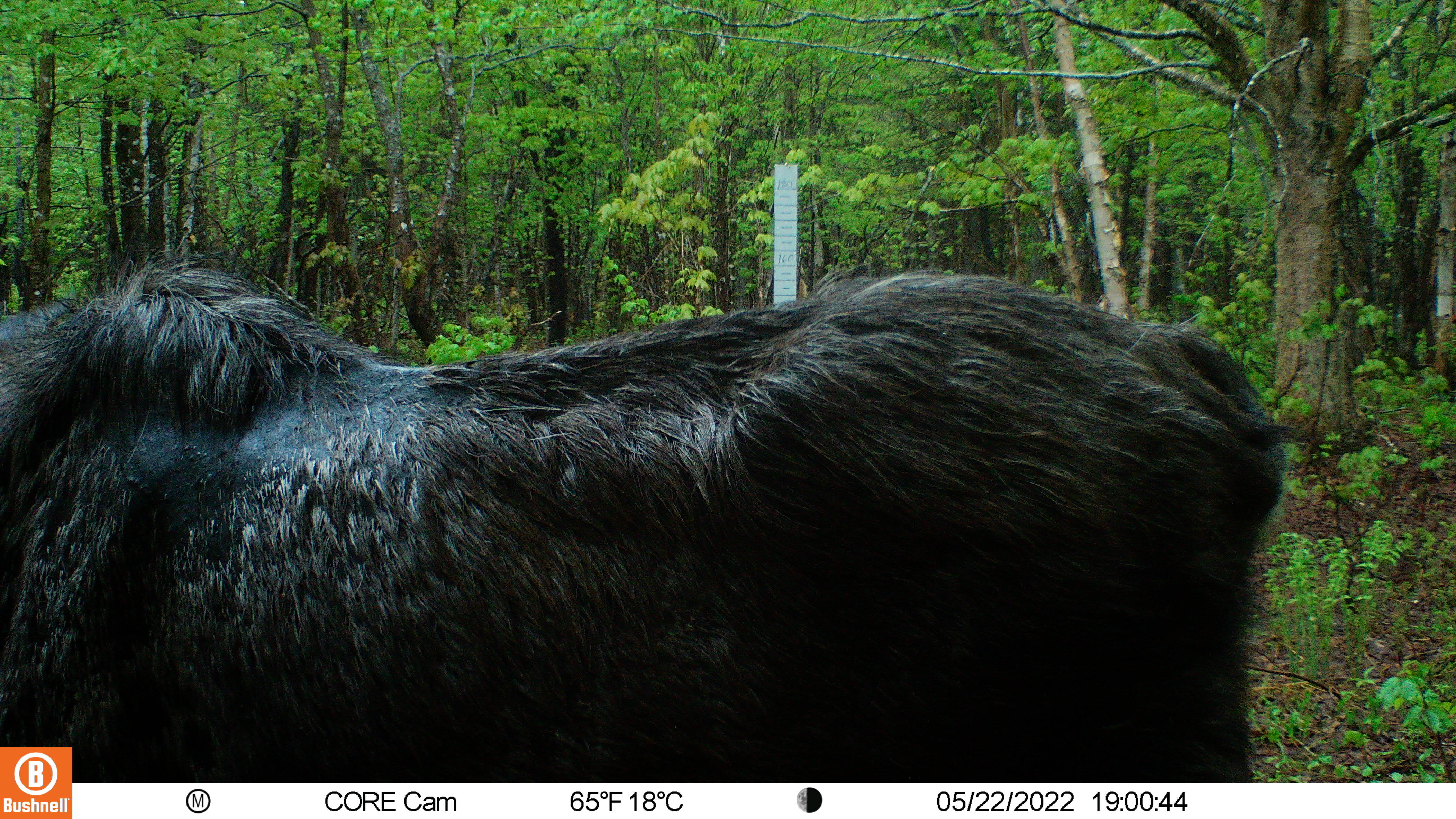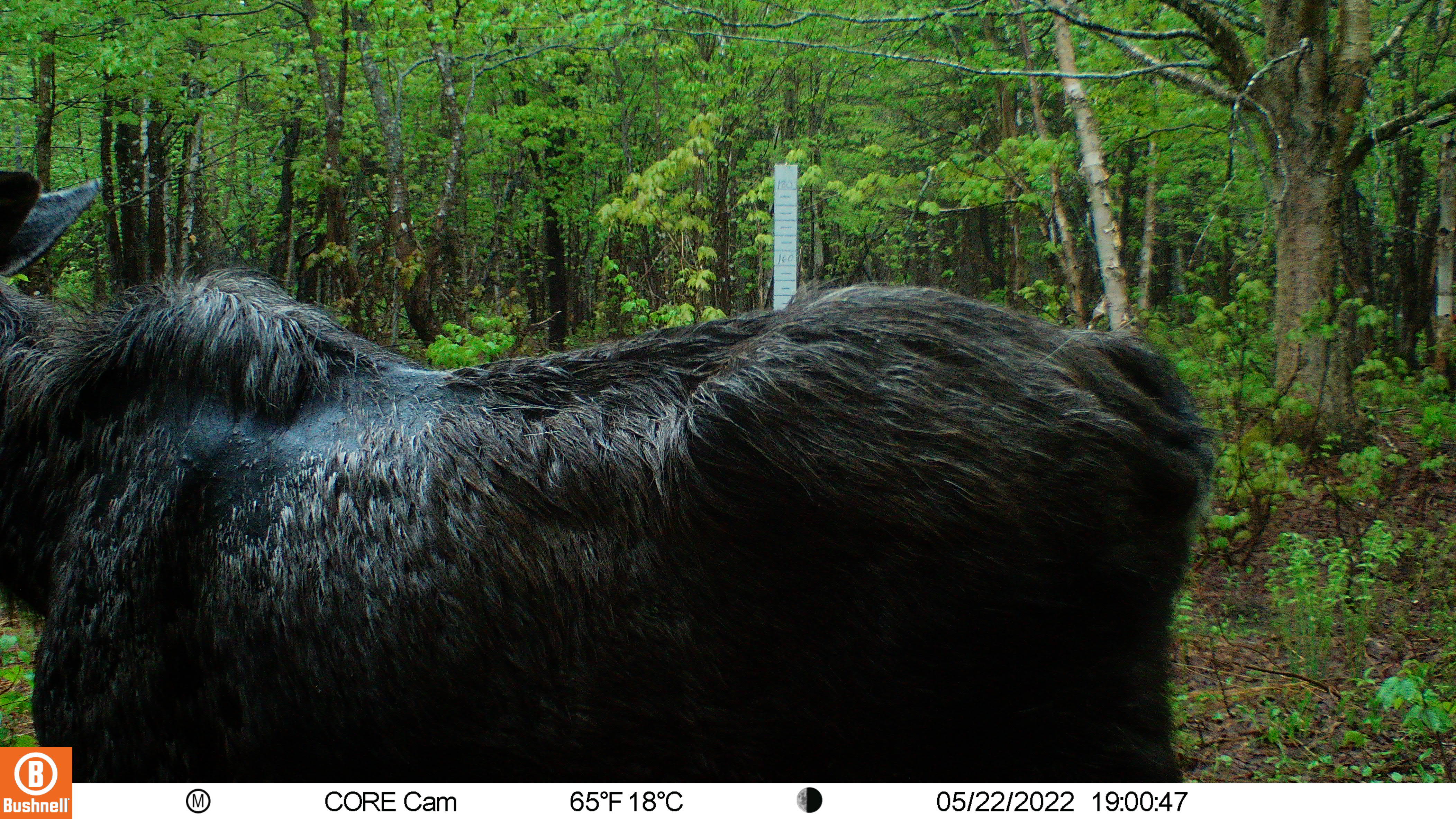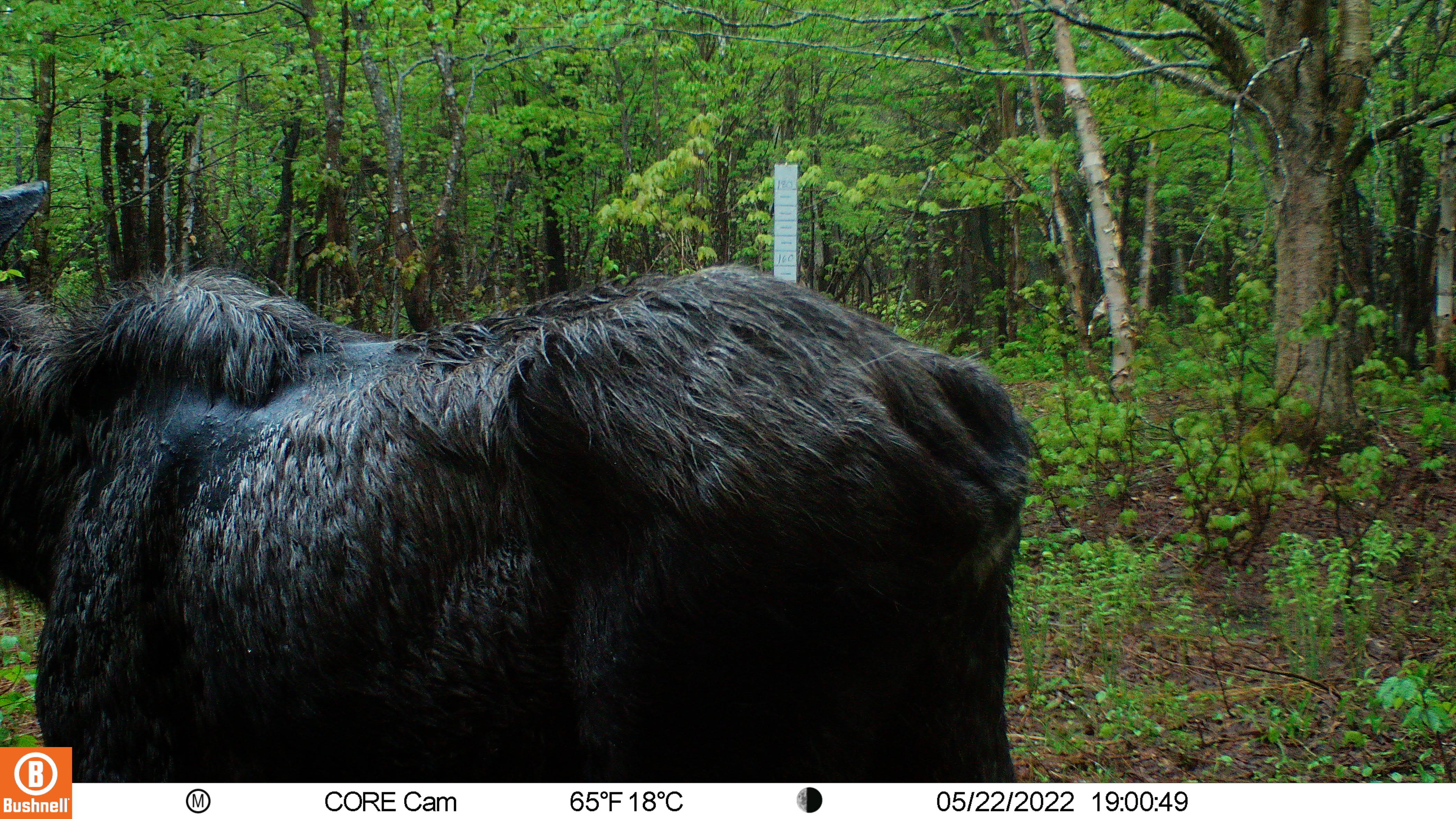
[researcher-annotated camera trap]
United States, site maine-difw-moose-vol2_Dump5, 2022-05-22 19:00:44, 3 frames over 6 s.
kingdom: Animalia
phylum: Chordata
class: Mammalia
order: Artiodactyla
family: Cervidae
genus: Alces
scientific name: Alces alces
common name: moose